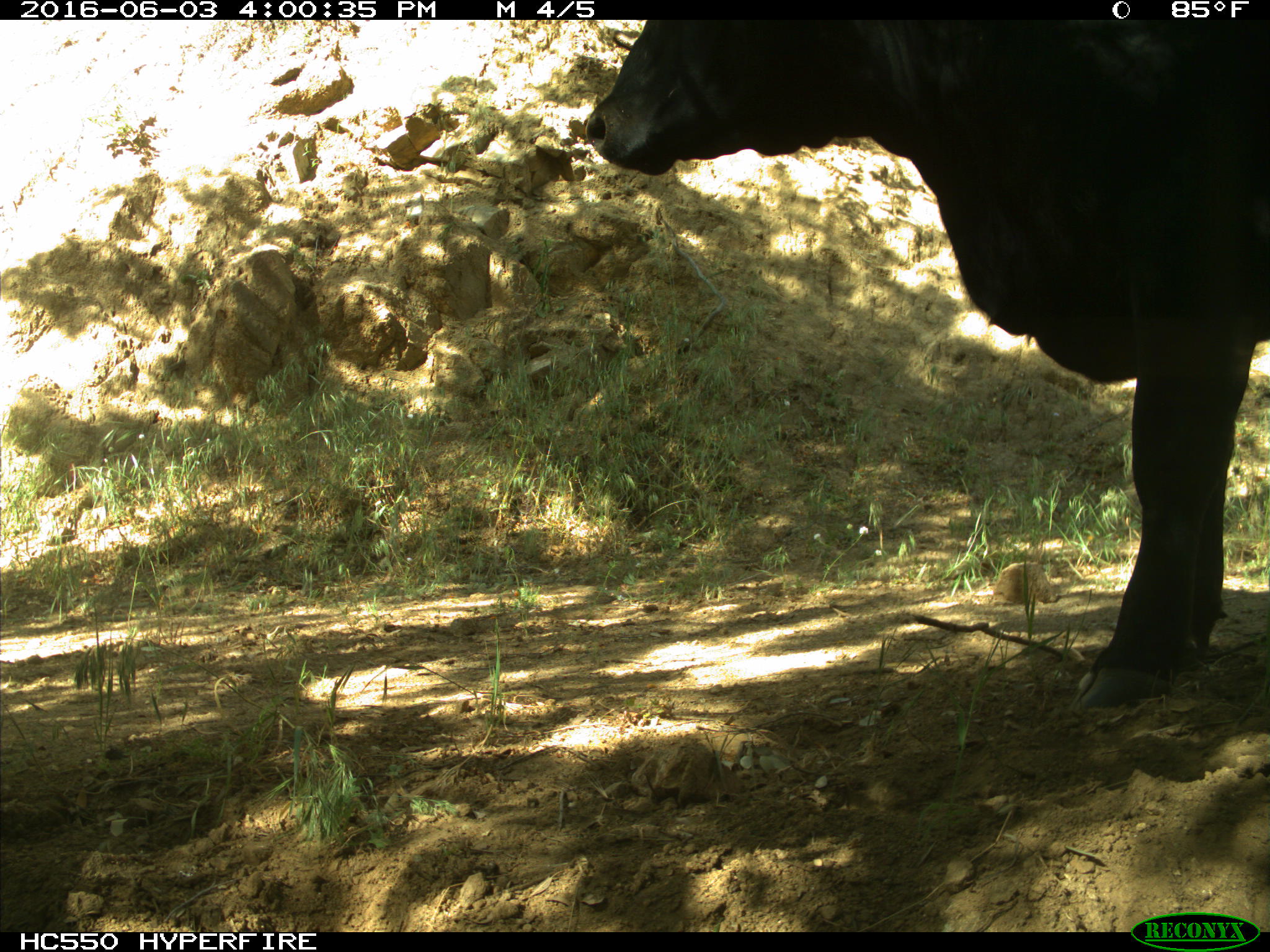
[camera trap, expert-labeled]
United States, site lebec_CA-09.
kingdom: Animalia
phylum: Chordata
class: Mammalia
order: Artiodactyla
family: Bovidae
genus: Bos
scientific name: Bos taurus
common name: domestic cow